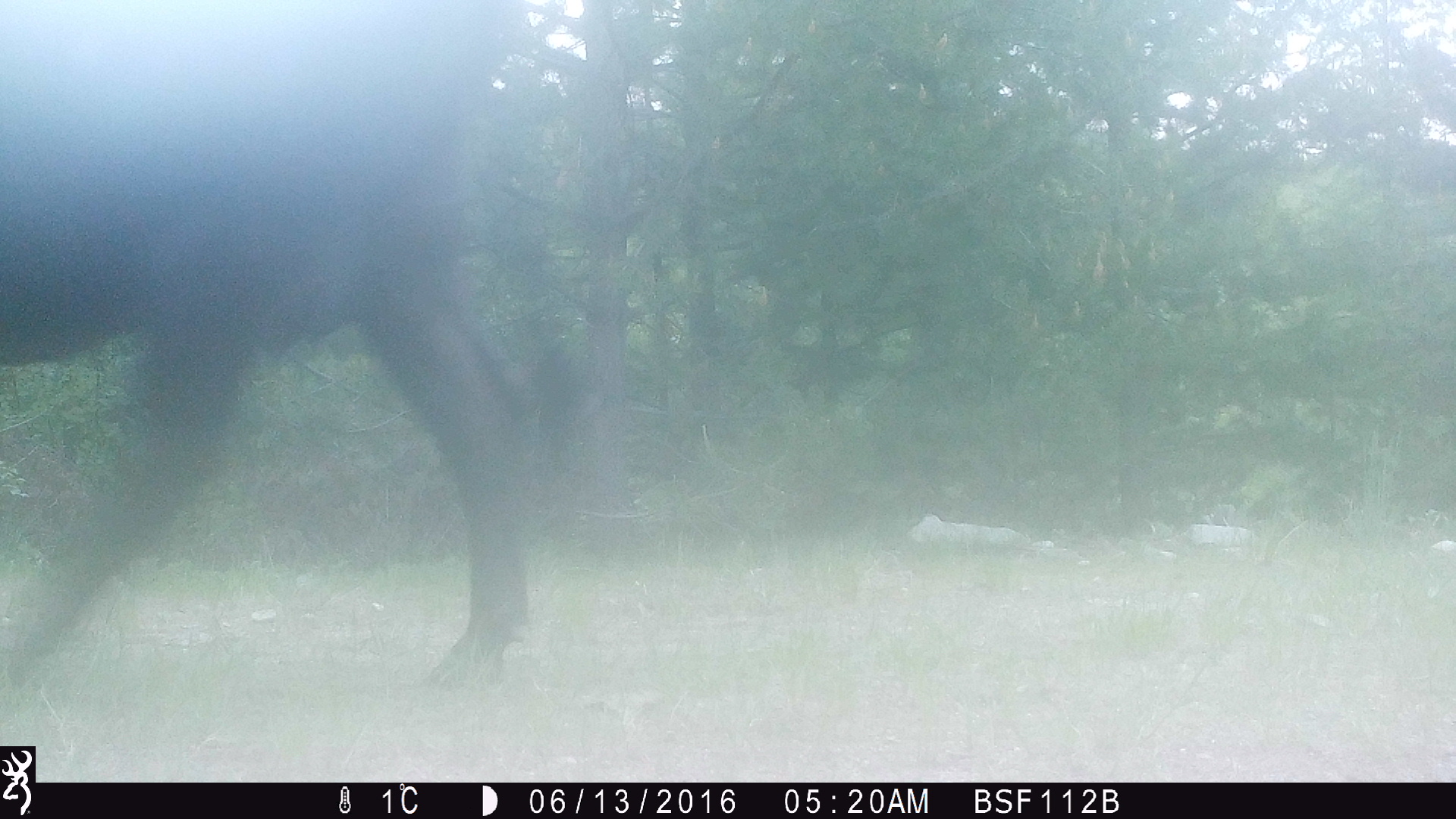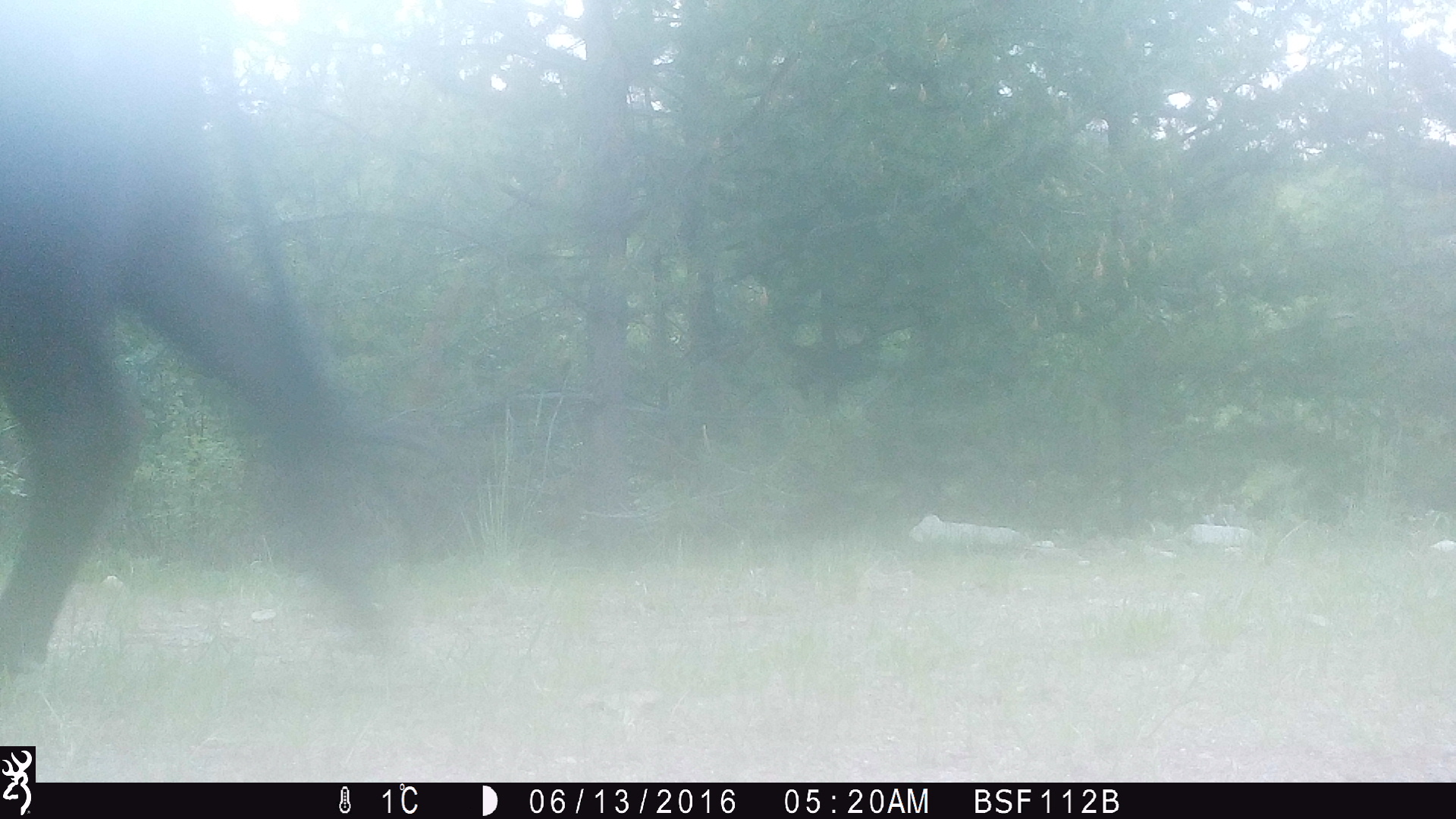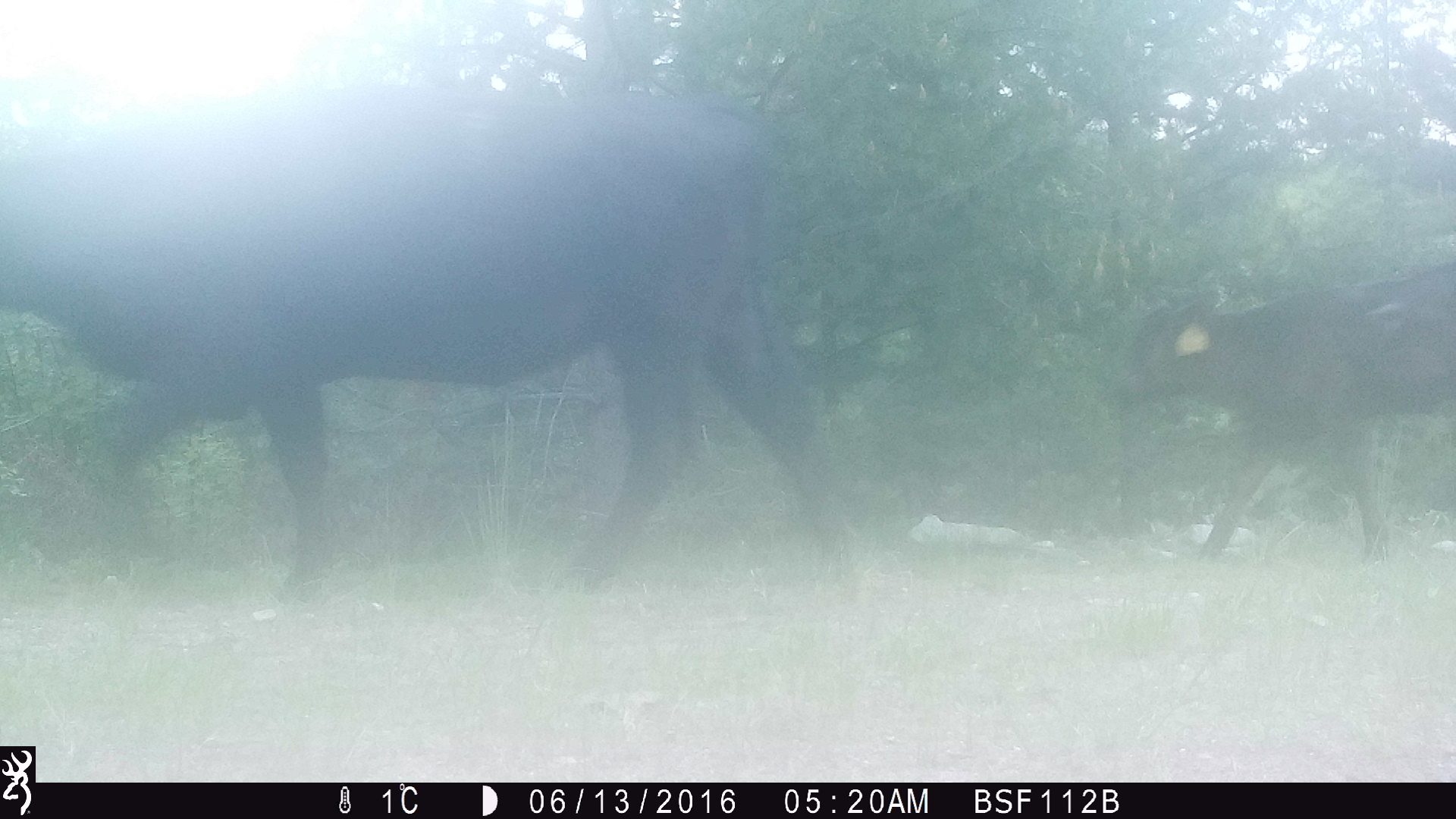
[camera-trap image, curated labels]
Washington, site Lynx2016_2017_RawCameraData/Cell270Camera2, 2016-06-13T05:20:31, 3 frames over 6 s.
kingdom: Animalia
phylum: Chordata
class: Mammalia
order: Artiodactyla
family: Bovidae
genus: Bos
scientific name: Bos taurus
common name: domestic cattle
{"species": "domestic cattle (Bos taurus)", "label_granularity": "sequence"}